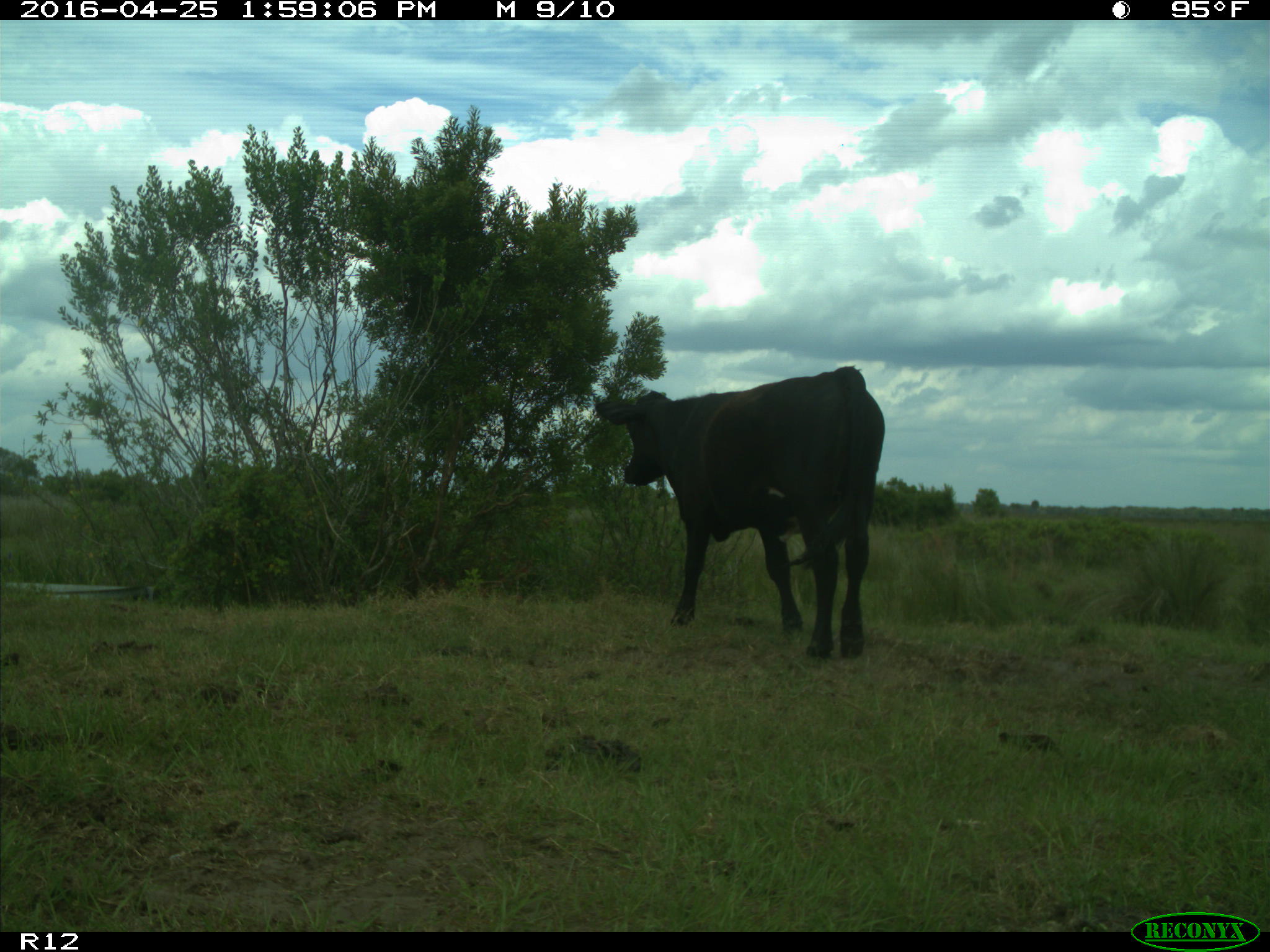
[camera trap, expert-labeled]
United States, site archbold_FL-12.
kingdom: Animalia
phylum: Chordata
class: Mammalia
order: Artiodactyla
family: Bovidae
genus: Bos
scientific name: Bos taurus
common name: domestic cow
Bos taurus (domestic cow).